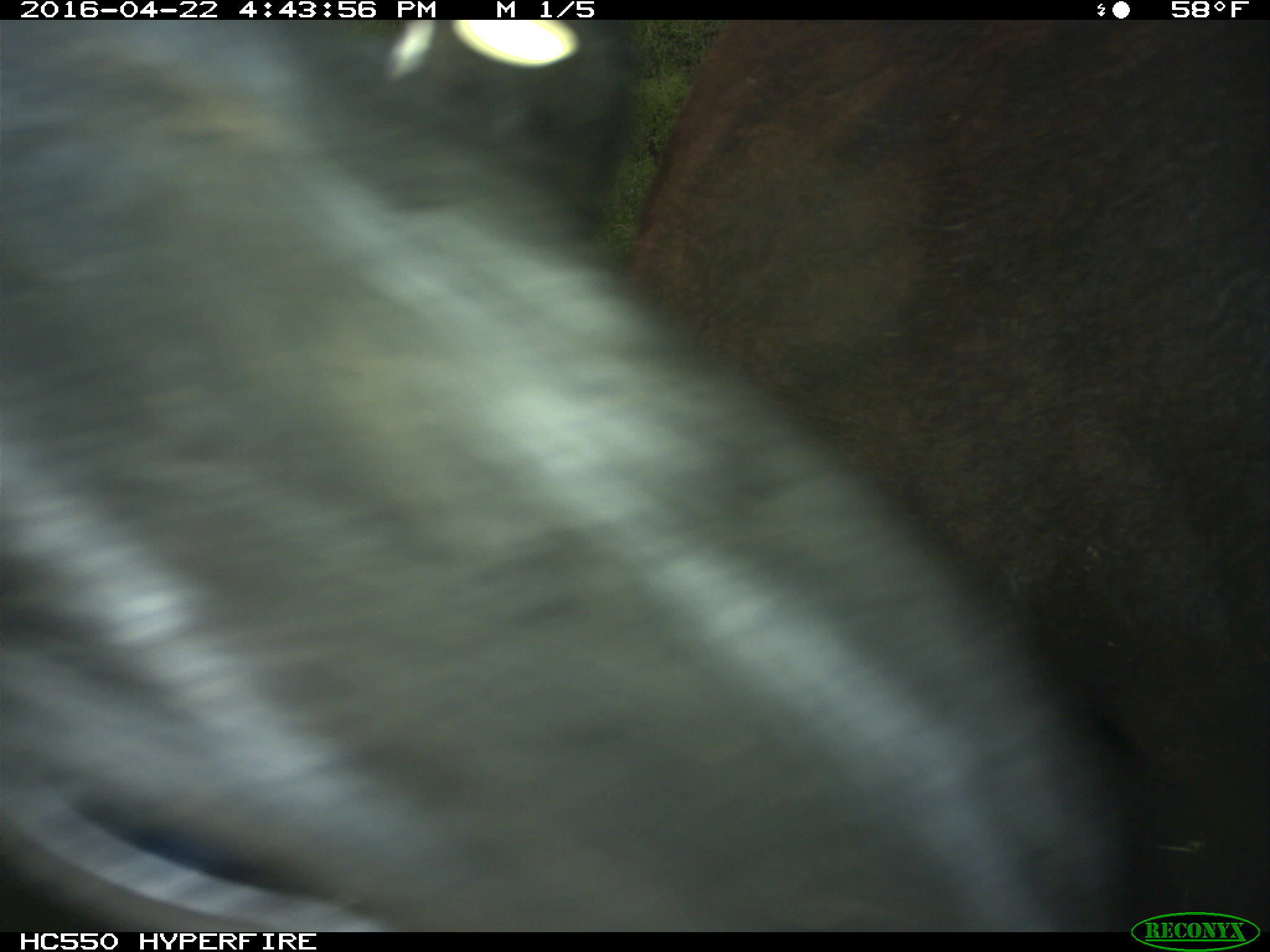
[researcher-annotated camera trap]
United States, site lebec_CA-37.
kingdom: Animalia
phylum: Chordata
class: Mammalia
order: Artiodactyla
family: Bovidae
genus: Bos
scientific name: Bos taurus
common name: domestic cow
Bos taurus (domestic cow).